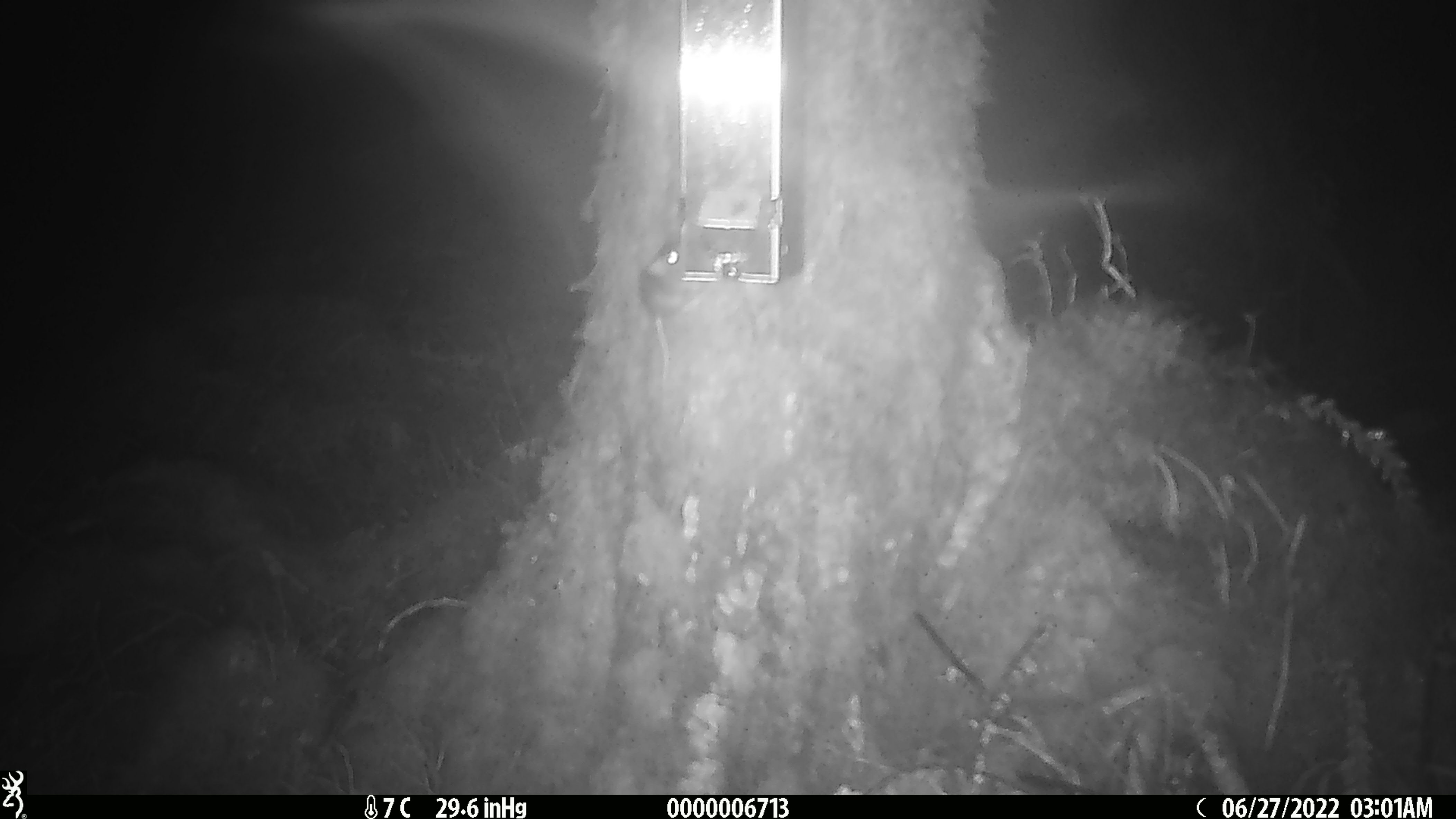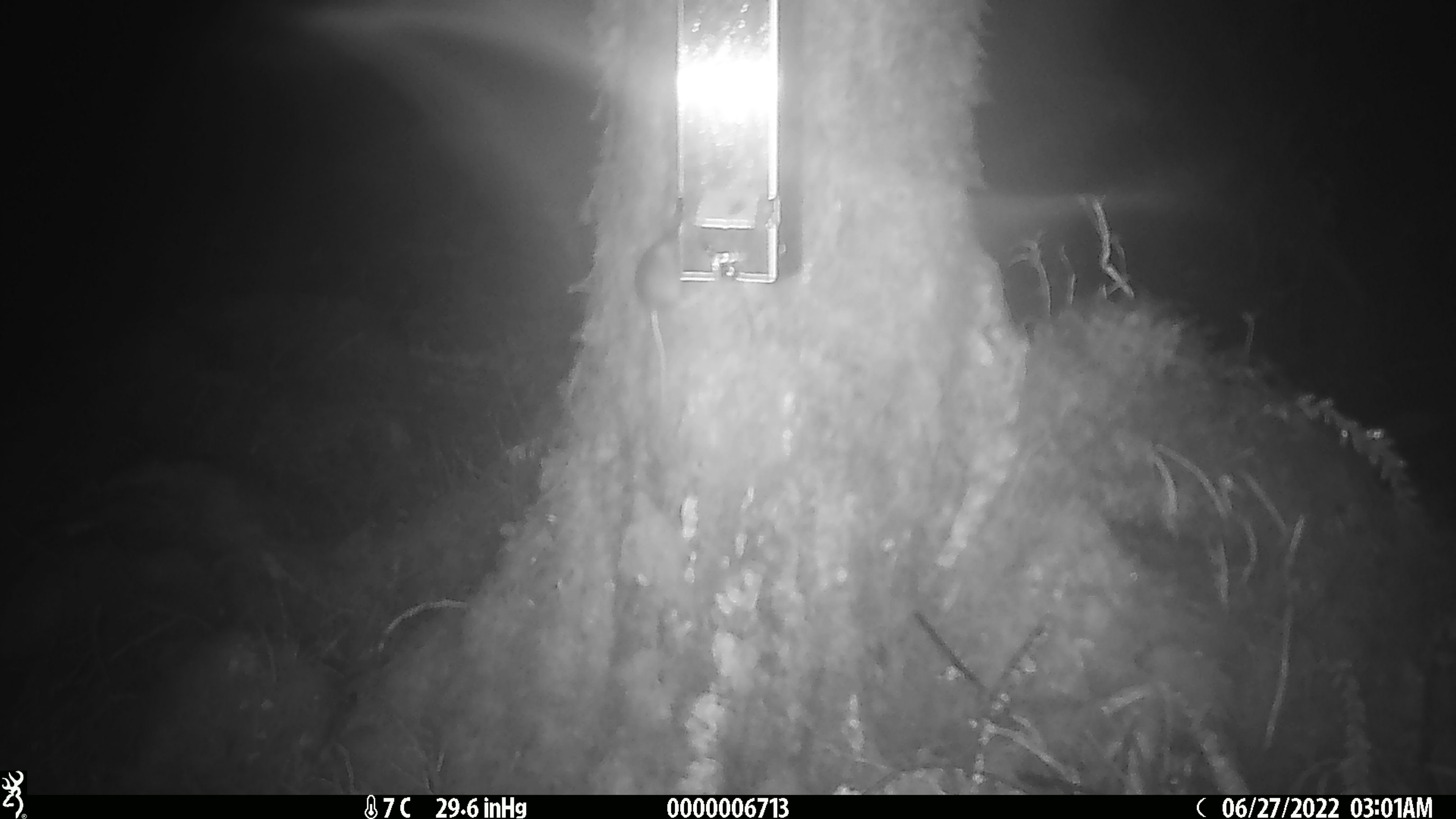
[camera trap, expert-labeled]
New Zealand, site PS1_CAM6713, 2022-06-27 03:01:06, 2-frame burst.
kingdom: Animalia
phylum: Chordata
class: Mammalia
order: Rodentia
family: Muridae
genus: Mus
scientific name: Mus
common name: mouse